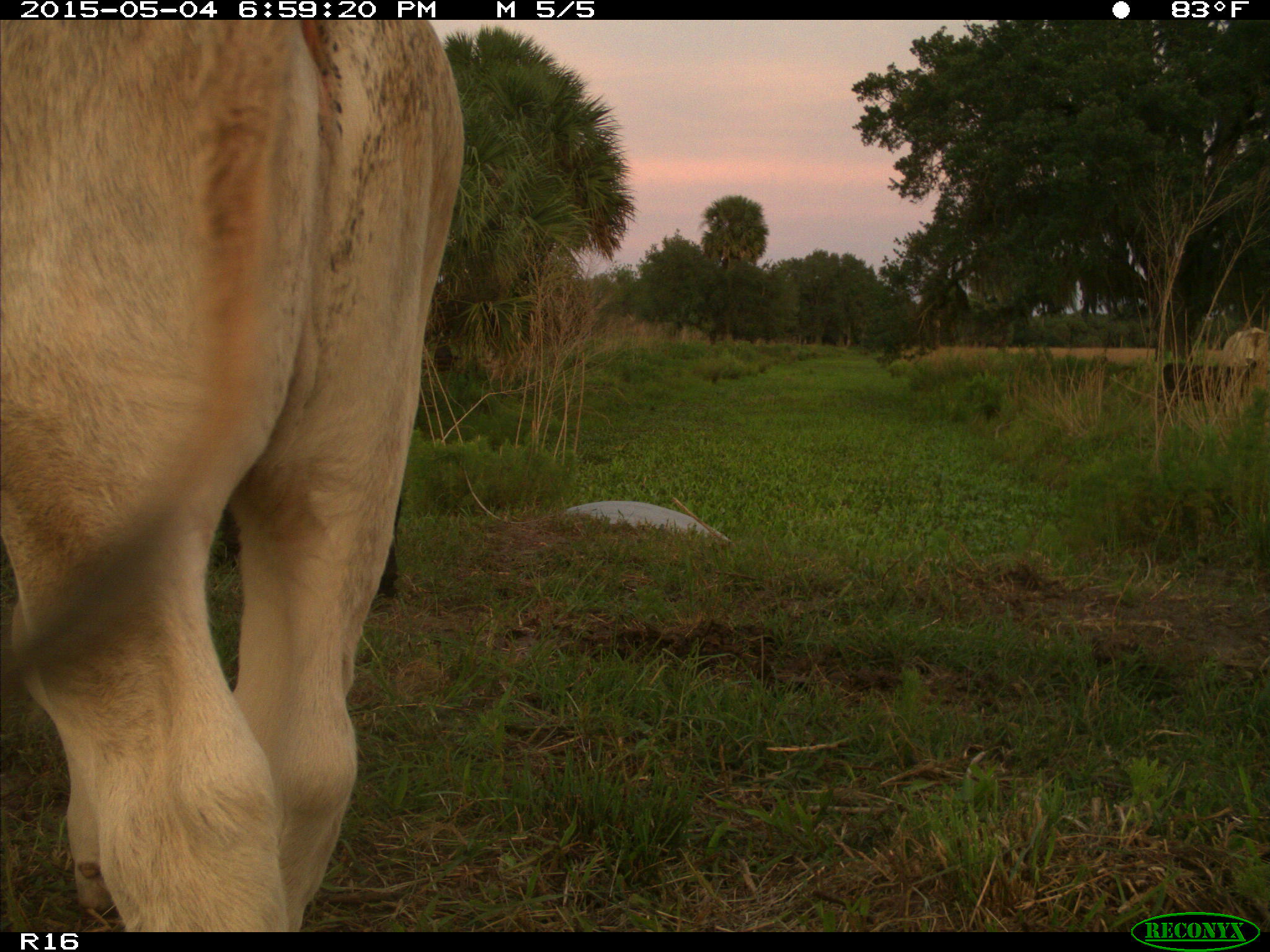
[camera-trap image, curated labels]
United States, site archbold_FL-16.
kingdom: Animalia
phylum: Chordata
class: Mammalia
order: Artiodactyla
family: Bovidae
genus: Bos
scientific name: Bos taurus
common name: domestic cow